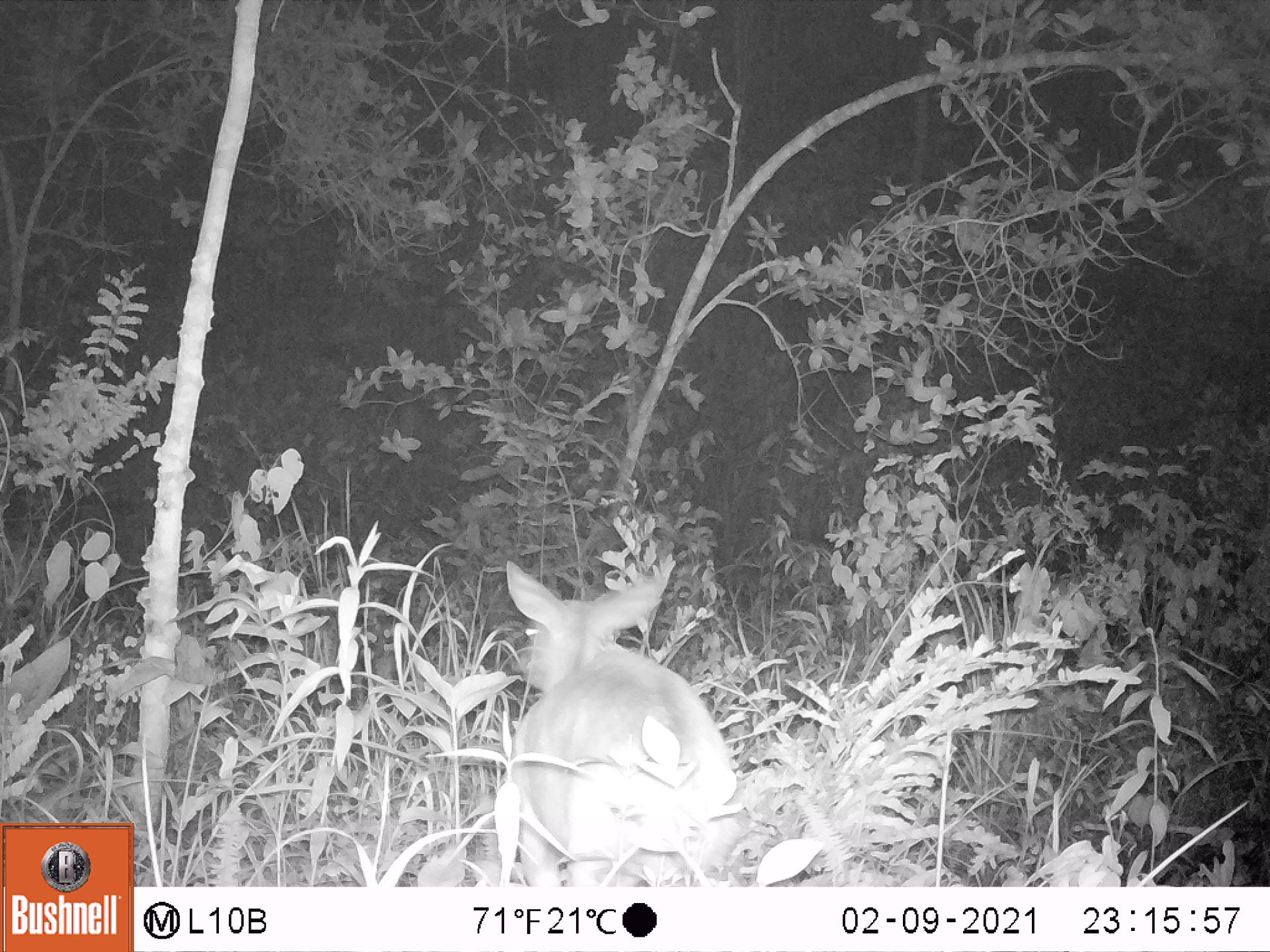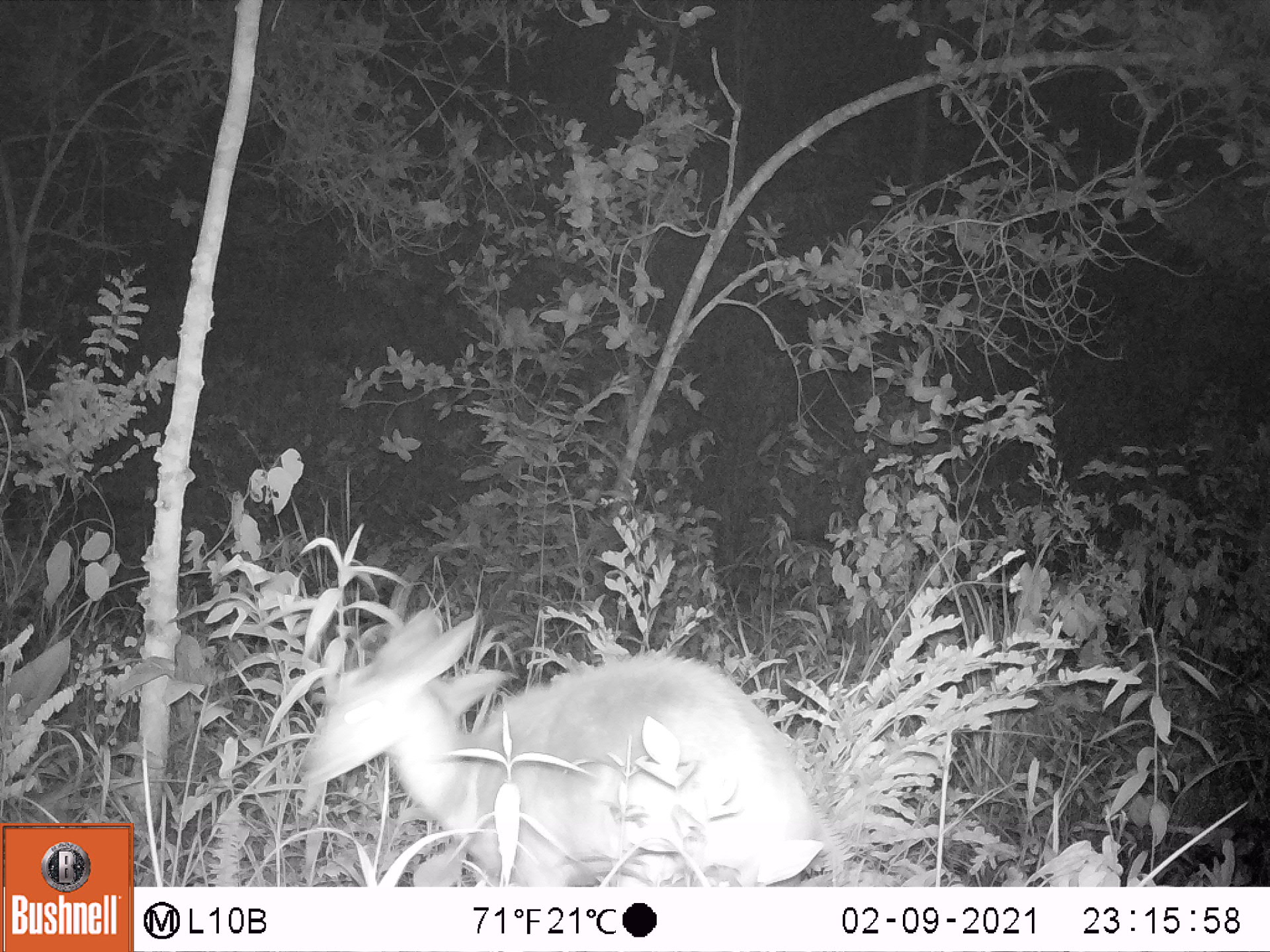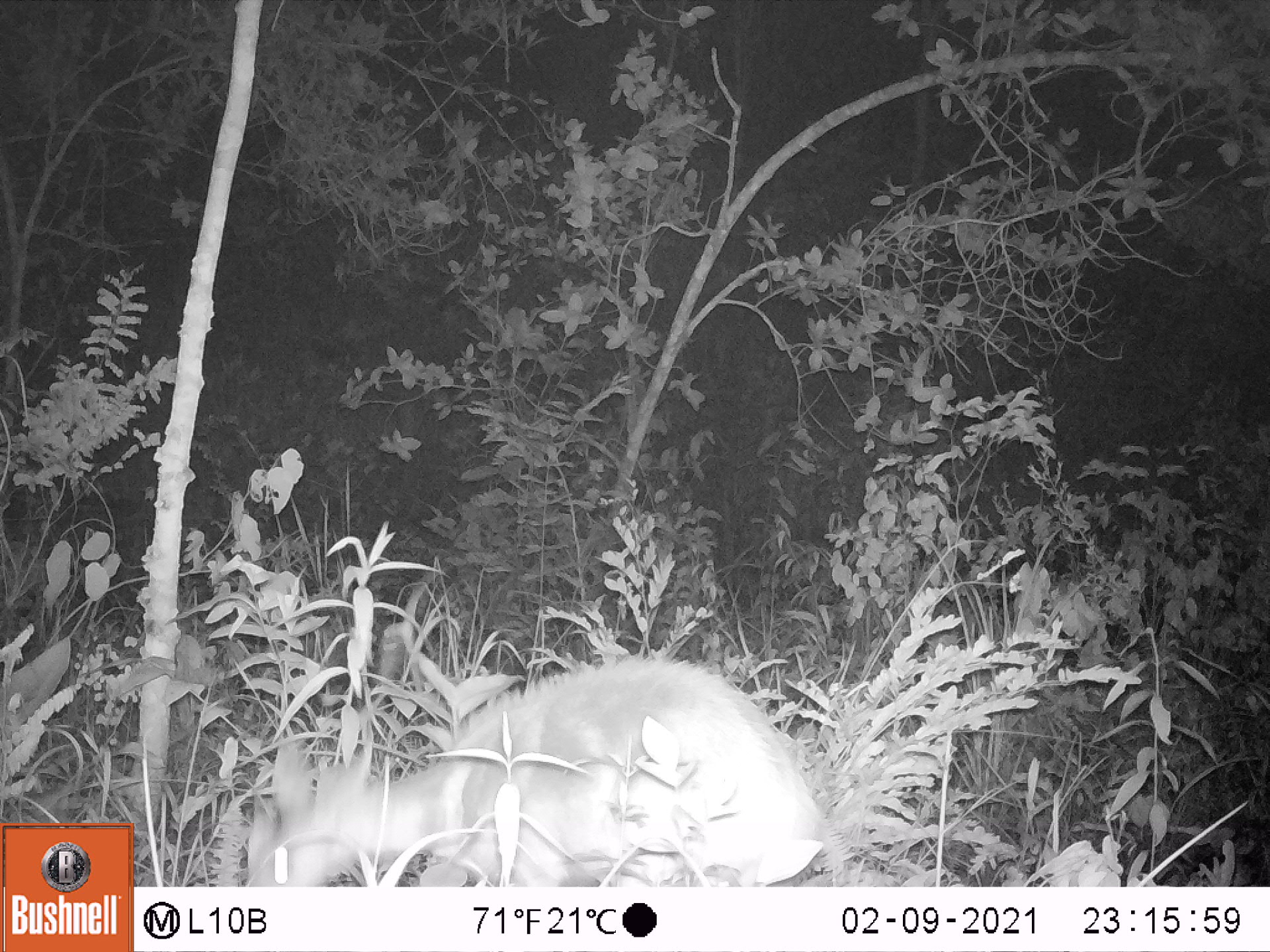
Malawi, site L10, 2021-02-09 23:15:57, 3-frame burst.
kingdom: Animalia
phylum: Chordata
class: Mammalia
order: Artiodactyla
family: Bovidae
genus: Tragelaphus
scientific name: Tragelaphus sylvaticus sylvaticus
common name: cape bushbuck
Cape bushbuck (Tragelaphus sylvaticus sylvaticus), count 1.